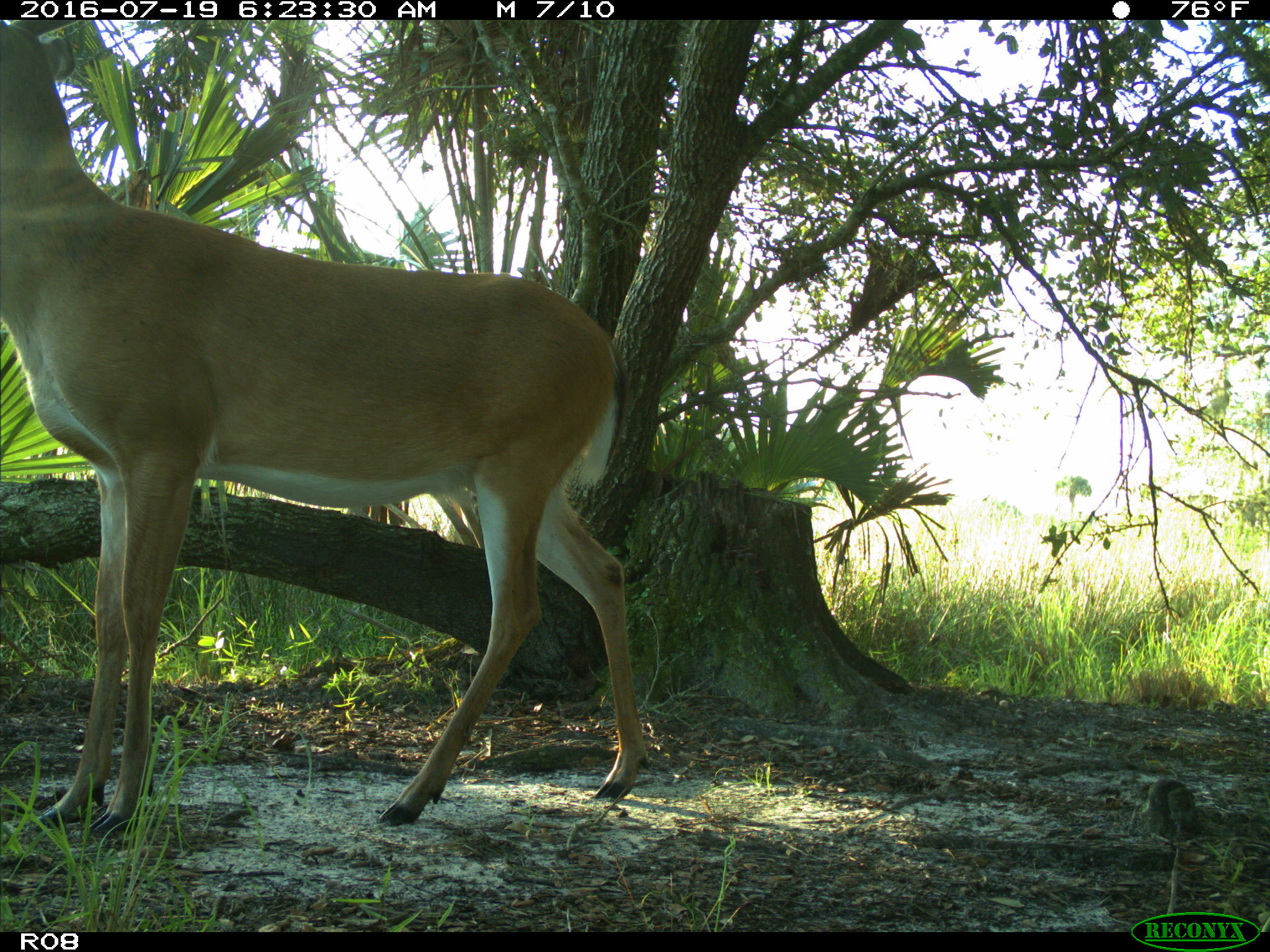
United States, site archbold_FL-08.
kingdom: Animalia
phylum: Chordata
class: Mammalia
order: Artiodactyla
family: Cervidae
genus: Odocoileus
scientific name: Odocoileus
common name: deer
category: unidentified deer